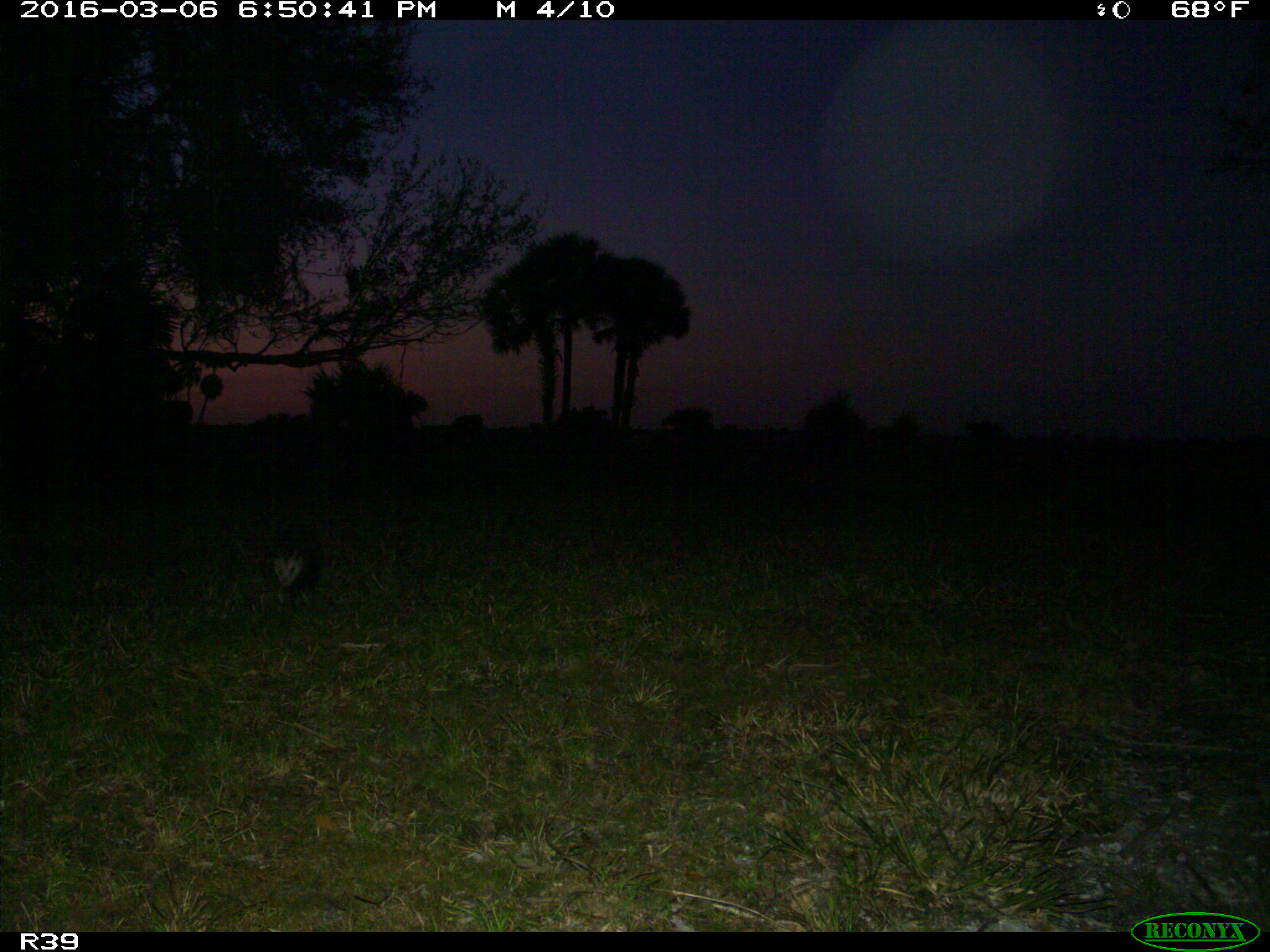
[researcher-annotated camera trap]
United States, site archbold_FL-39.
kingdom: Animalia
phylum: Chordata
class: Mammalia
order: Didelphimorphia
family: Didelphidae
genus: Didelphis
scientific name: Didelphis virginiana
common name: virginia opossum